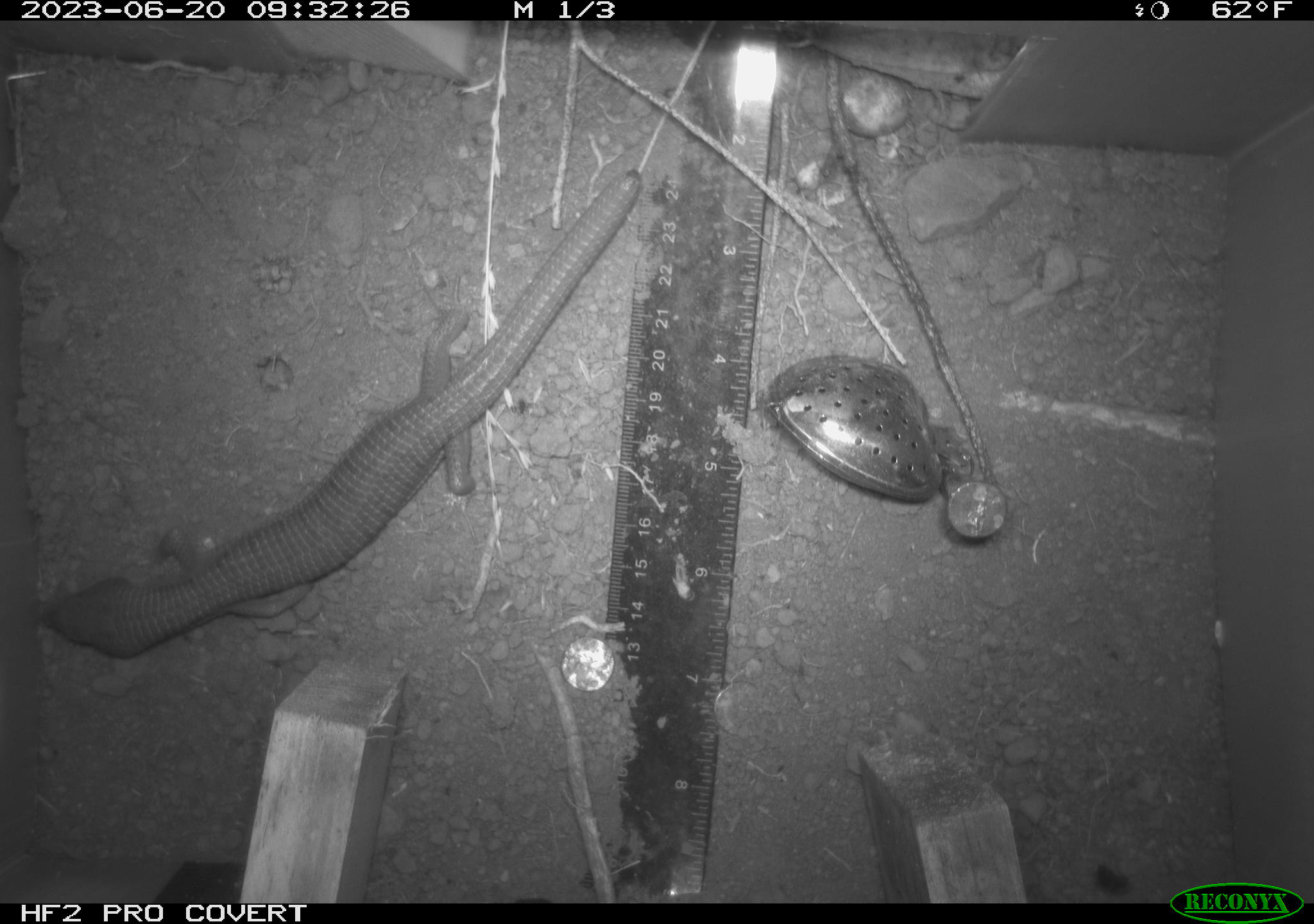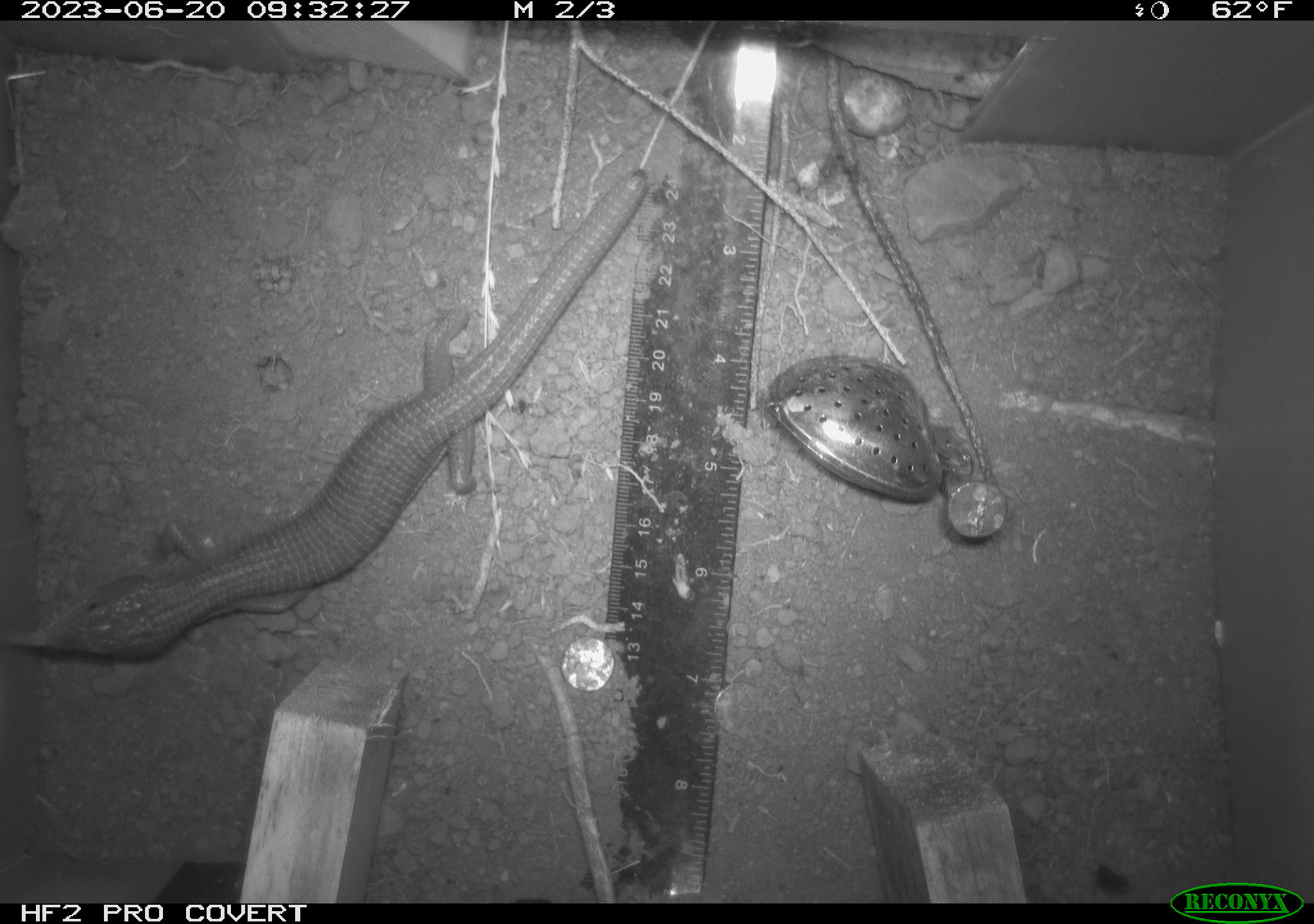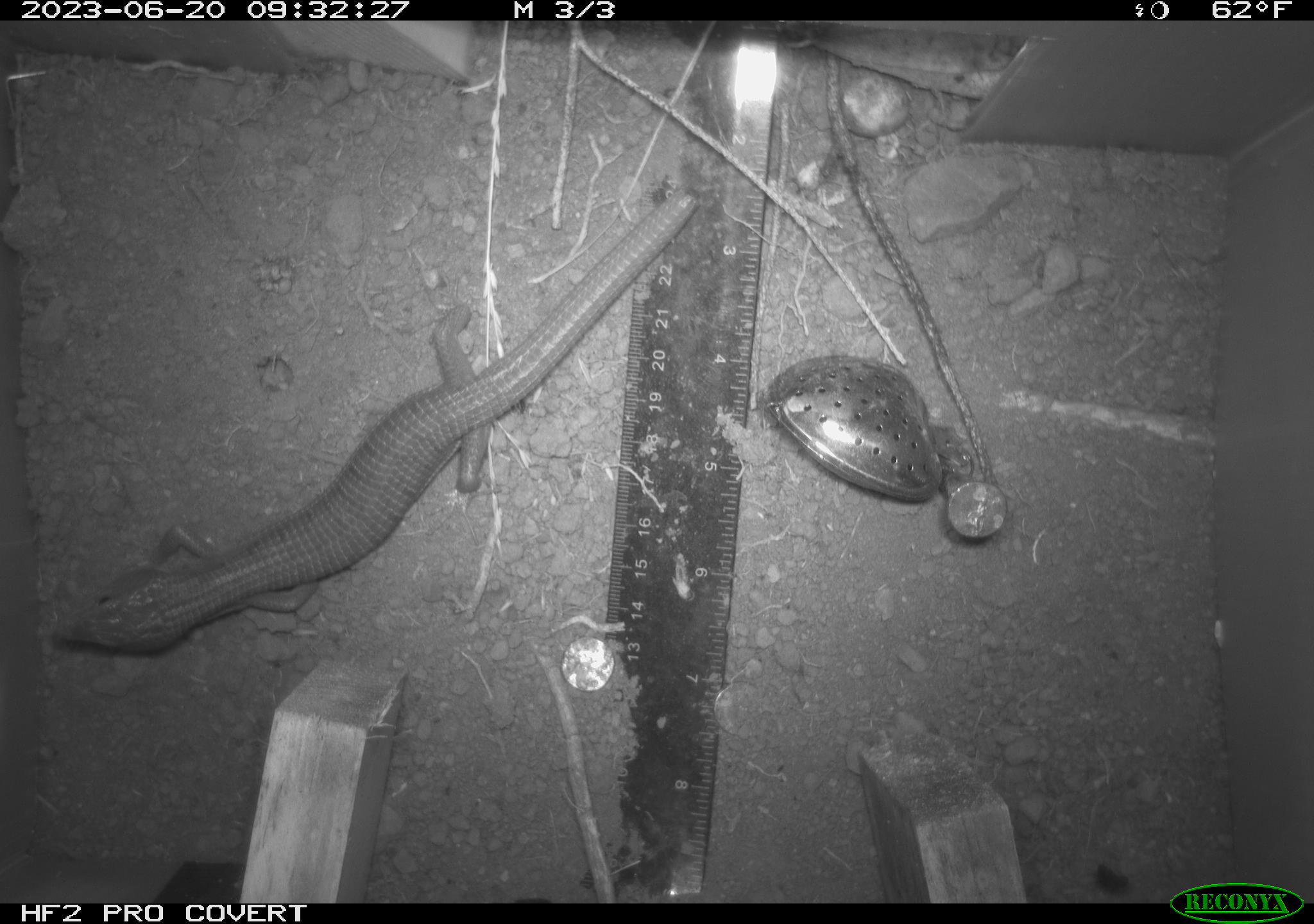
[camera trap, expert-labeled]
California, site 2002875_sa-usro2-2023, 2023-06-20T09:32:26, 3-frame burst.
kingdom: Animalia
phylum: Chordata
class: Reptilia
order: Squamata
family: Anguidae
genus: Elgaria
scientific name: Elgaria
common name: alligator lizards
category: elgaria species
Elgaria species (alligator lizards) (Elgaria).